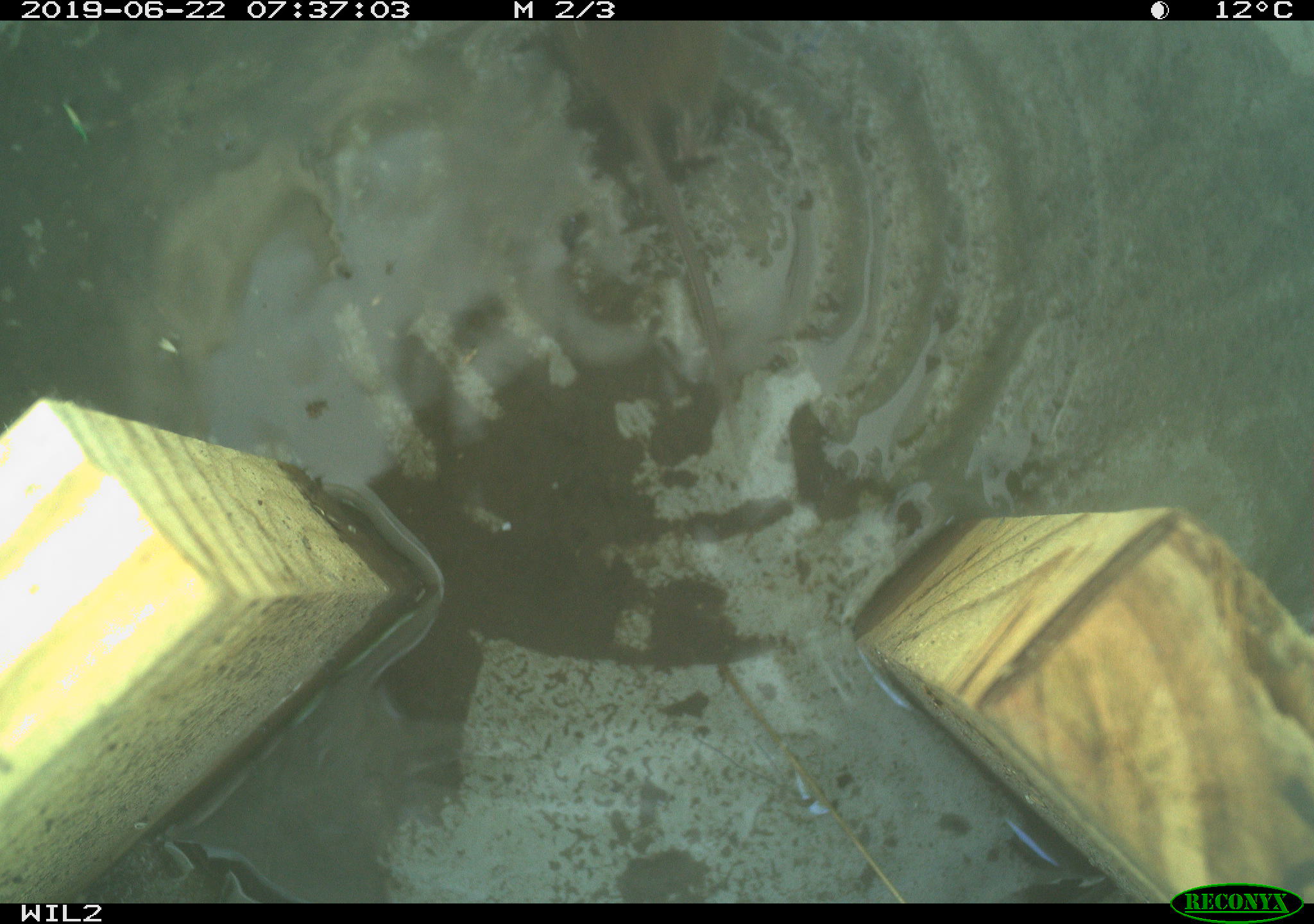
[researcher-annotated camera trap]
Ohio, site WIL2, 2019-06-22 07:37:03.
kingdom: Animalia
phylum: Chordata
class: Mammalia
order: Rodentia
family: Cricetidae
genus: Microtus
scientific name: Microtus pennsylvanicus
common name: meadow vole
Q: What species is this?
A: Meadow vole (Microtus pennsylvanicus).